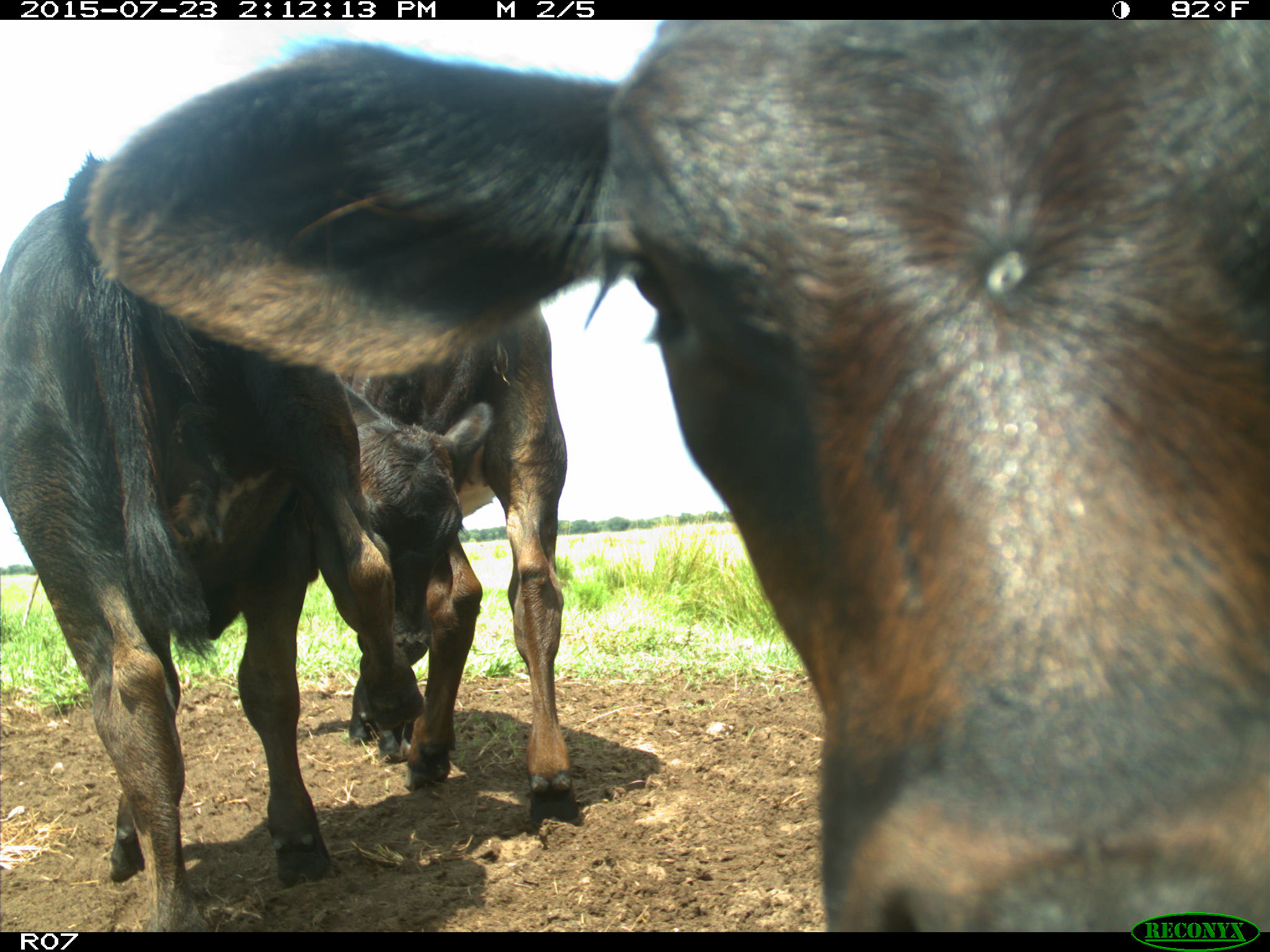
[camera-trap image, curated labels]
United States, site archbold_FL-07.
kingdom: Animalia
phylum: Chordata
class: Mammalia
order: Artiodactyla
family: Bovidae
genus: Bos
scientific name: Bos taurus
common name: domestic cow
Bos taurus (domestic cow).